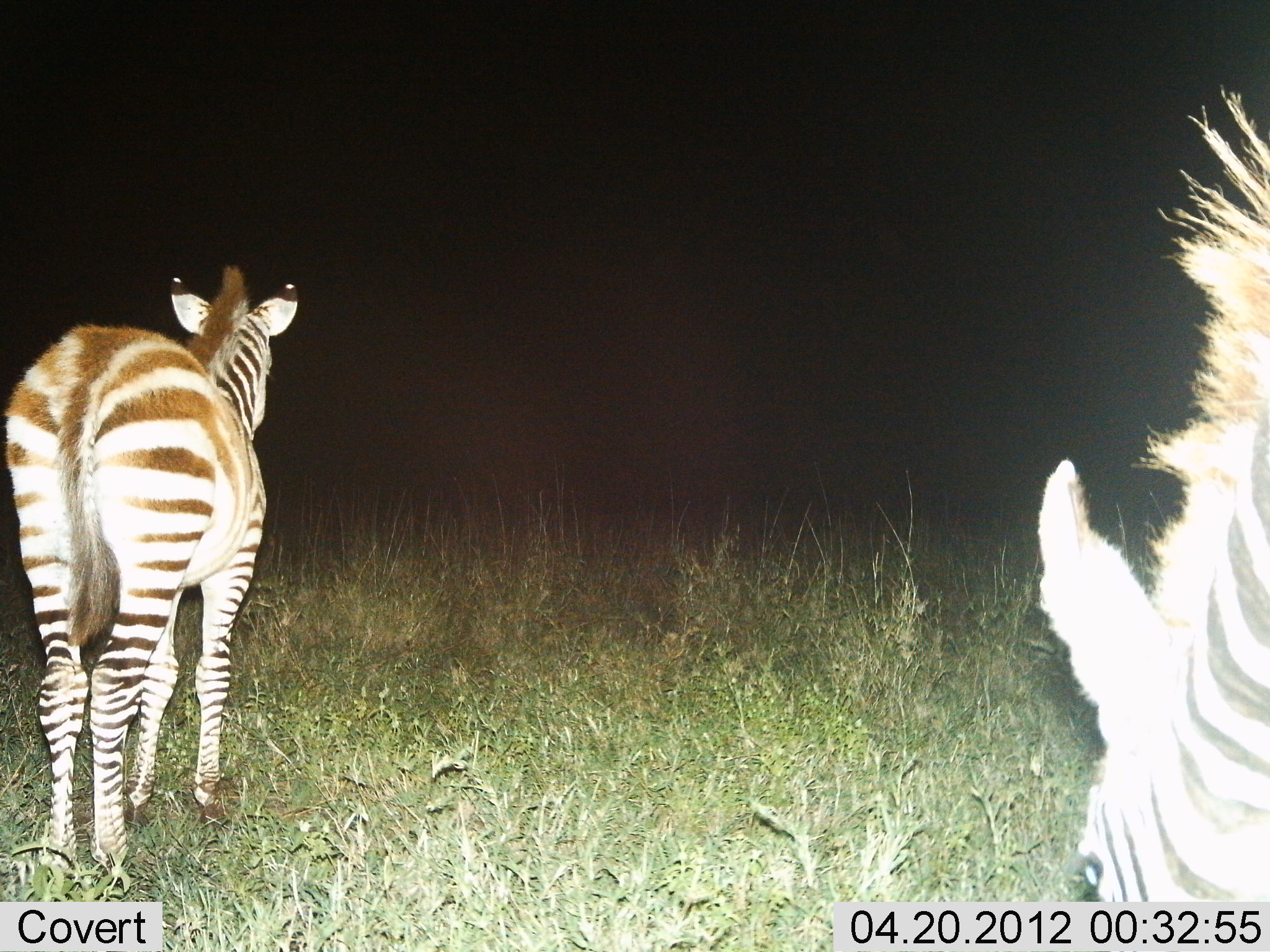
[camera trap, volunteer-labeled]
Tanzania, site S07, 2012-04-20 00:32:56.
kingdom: Animalia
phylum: Chordata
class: Mammalia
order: Perissodactyla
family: Equidae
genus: Equus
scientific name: Equus quagga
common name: plains zebra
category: zebra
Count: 2.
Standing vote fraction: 85%.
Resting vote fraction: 0%.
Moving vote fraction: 8%.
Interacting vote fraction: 0%.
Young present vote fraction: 15%.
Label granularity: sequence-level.